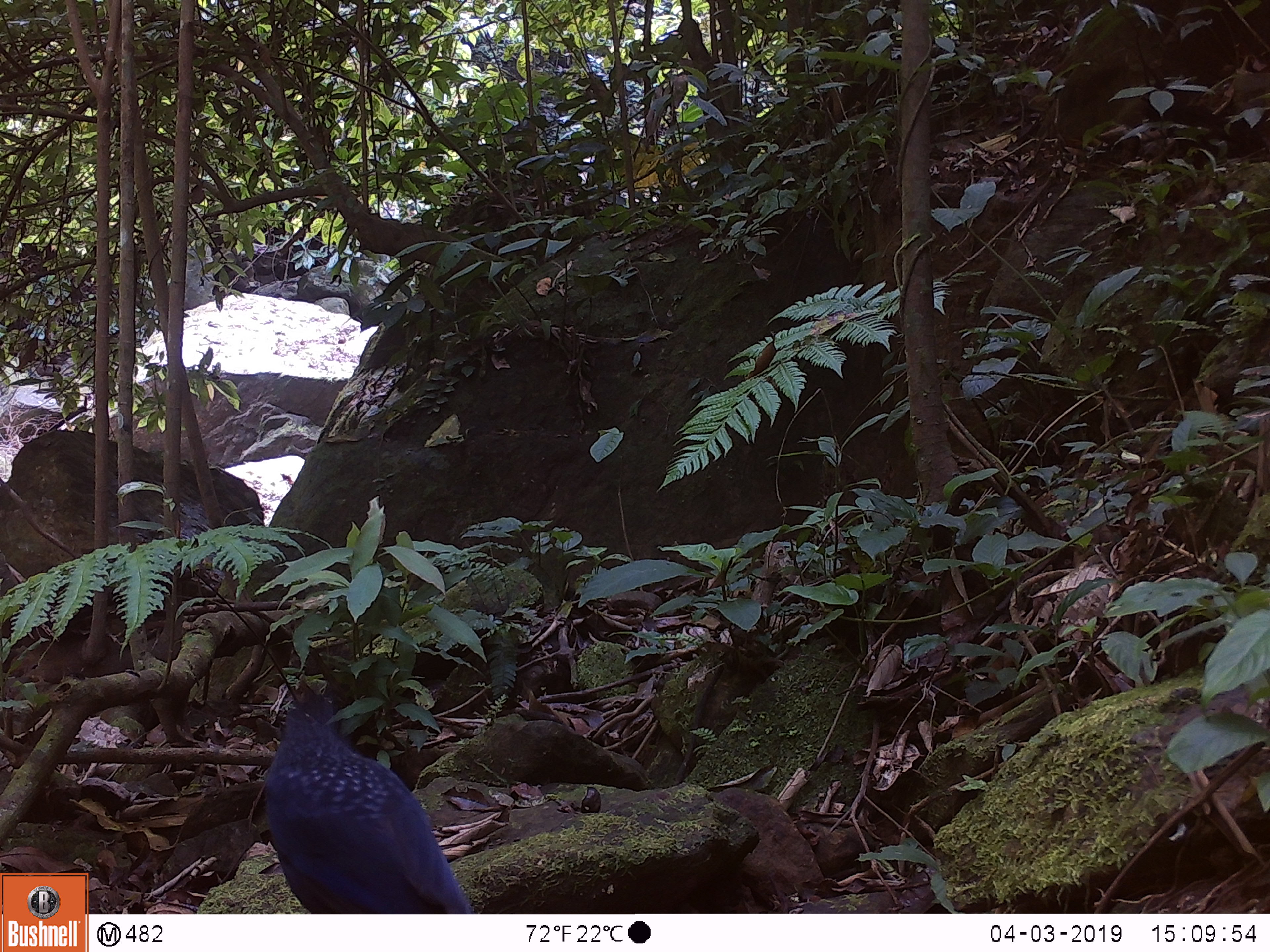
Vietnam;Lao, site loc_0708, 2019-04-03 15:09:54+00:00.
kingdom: Animalia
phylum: Chordata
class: Aves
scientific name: Aves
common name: bird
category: unidentified bird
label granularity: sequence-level